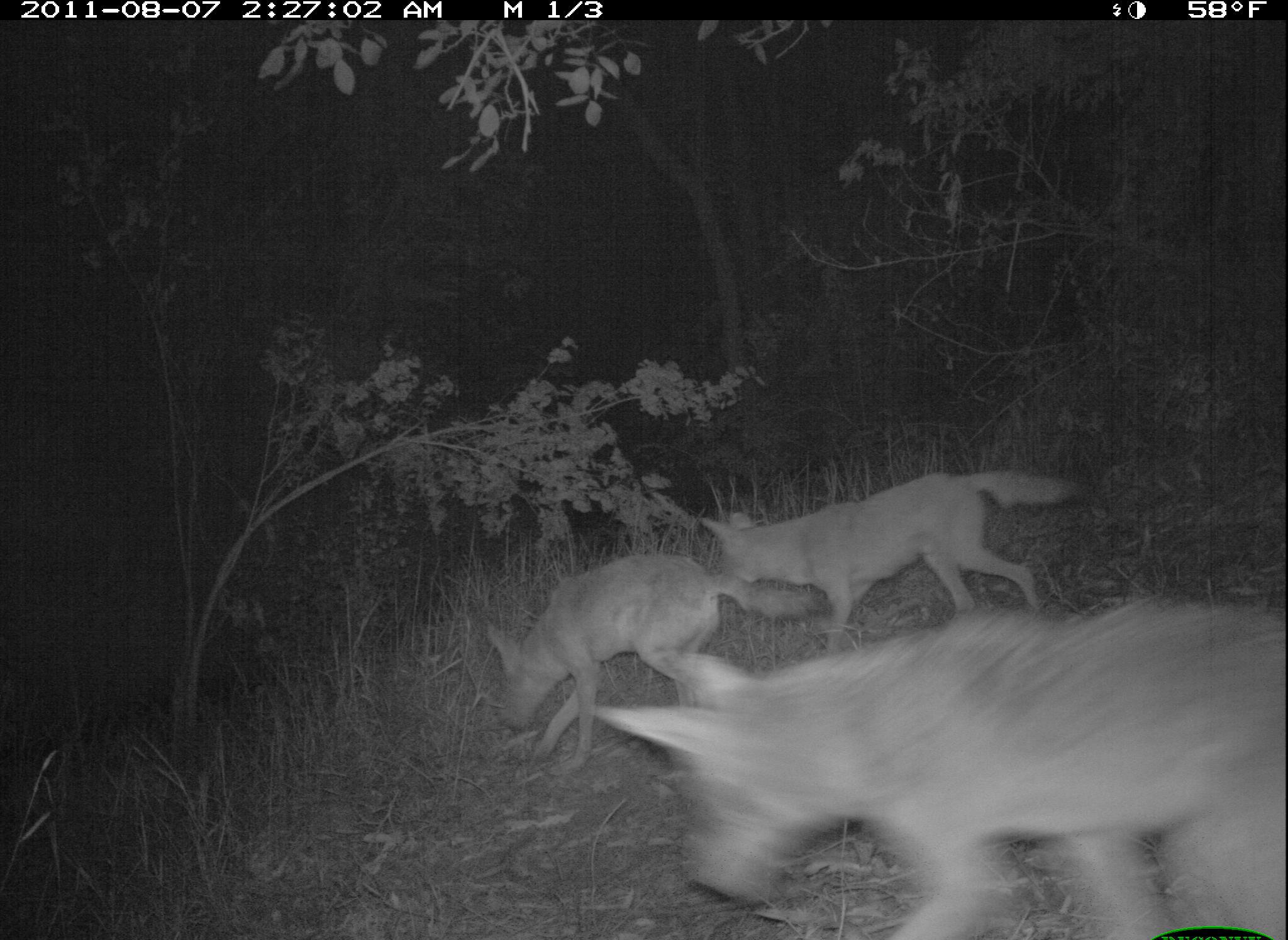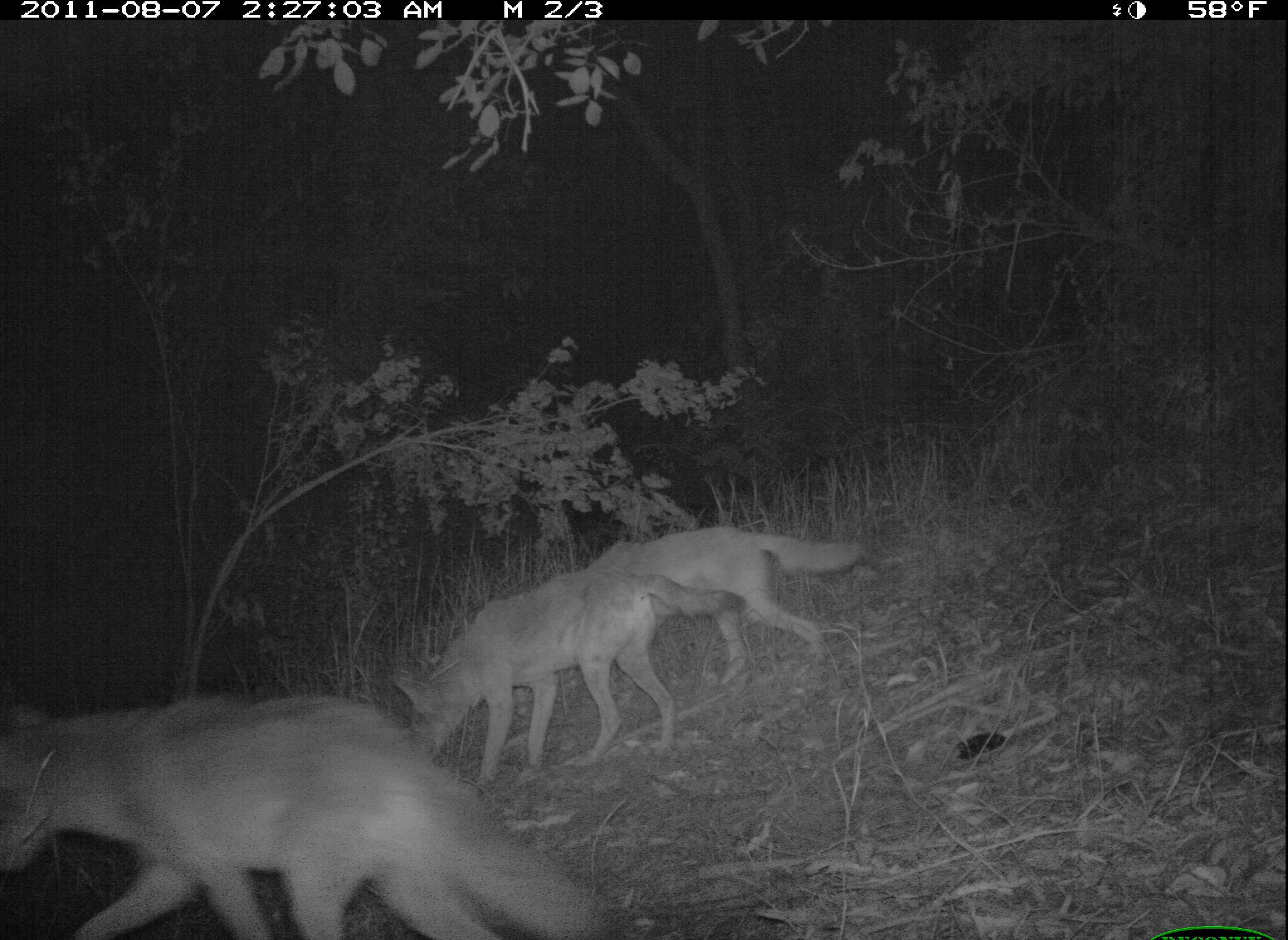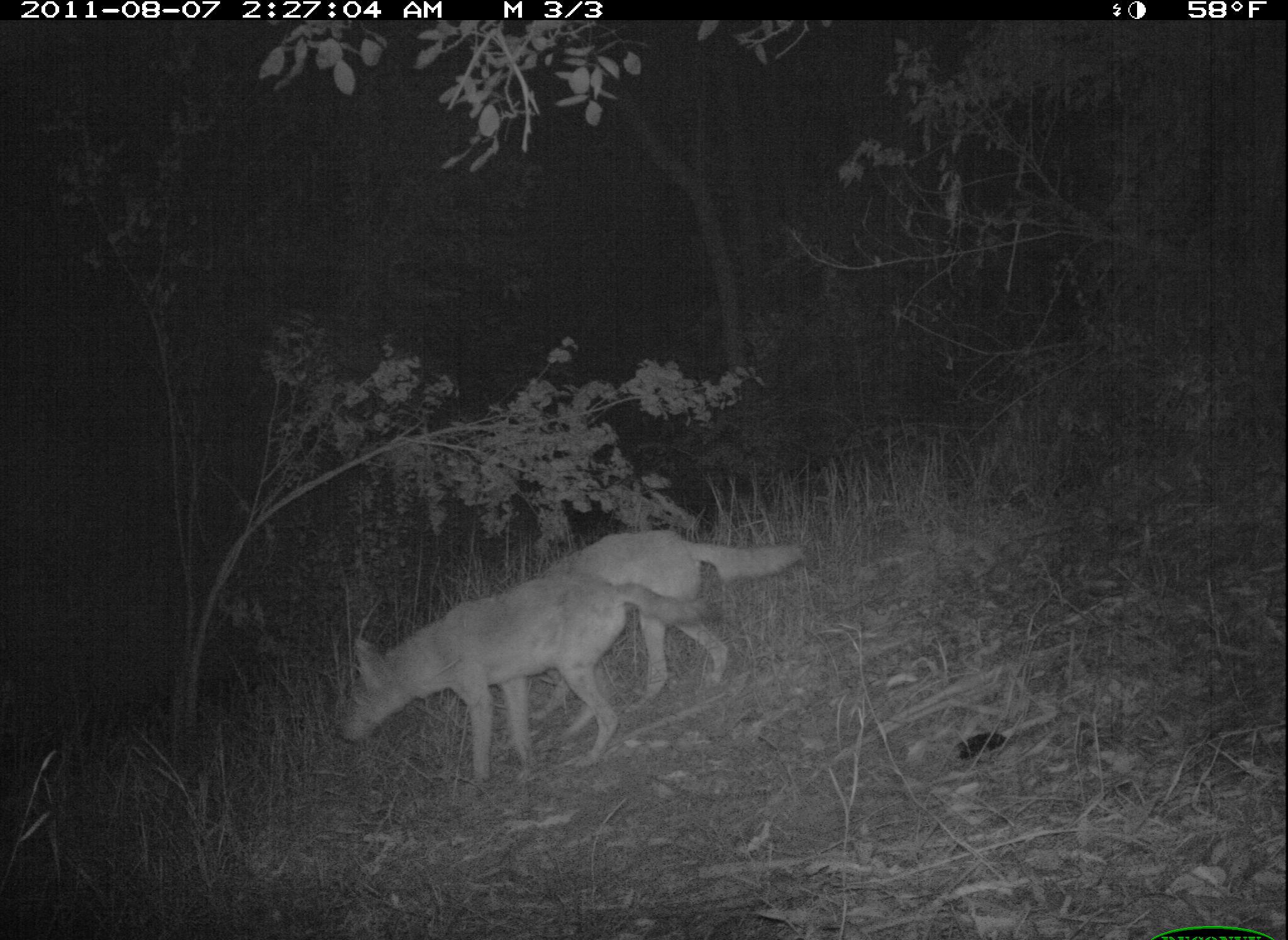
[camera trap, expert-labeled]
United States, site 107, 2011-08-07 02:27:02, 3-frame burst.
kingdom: Animalia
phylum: Chordata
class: Mammalia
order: Carnivora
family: Canidae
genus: Canis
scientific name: Canis latrans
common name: coyote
Coyote (Canis latrans).